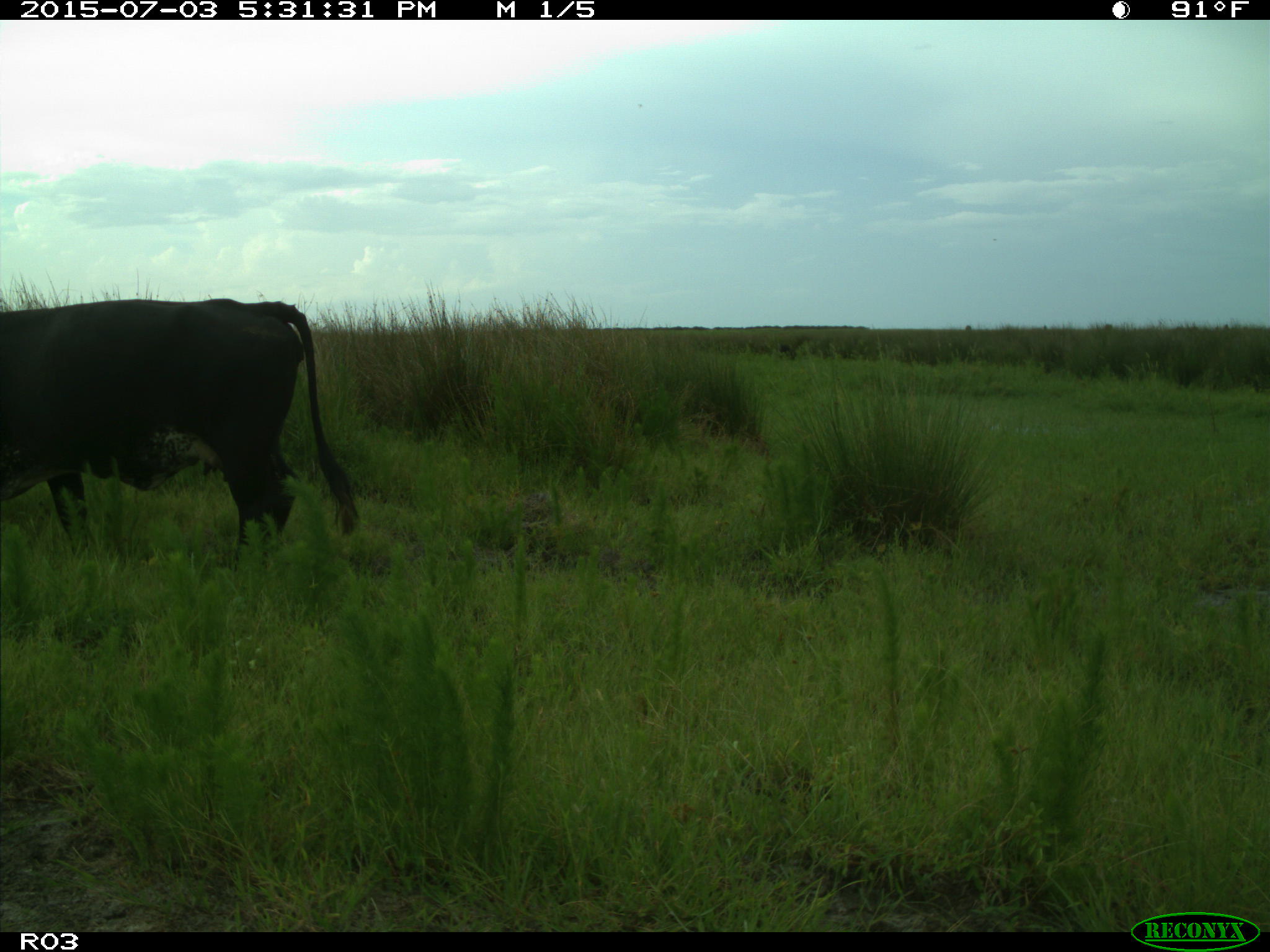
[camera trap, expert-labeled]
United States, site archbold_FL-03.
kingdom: Animalia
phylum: Chordata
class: Mammalia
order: Artiodactyla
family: Bovidae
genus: Bos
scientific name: Bos taurus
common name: domestic cow